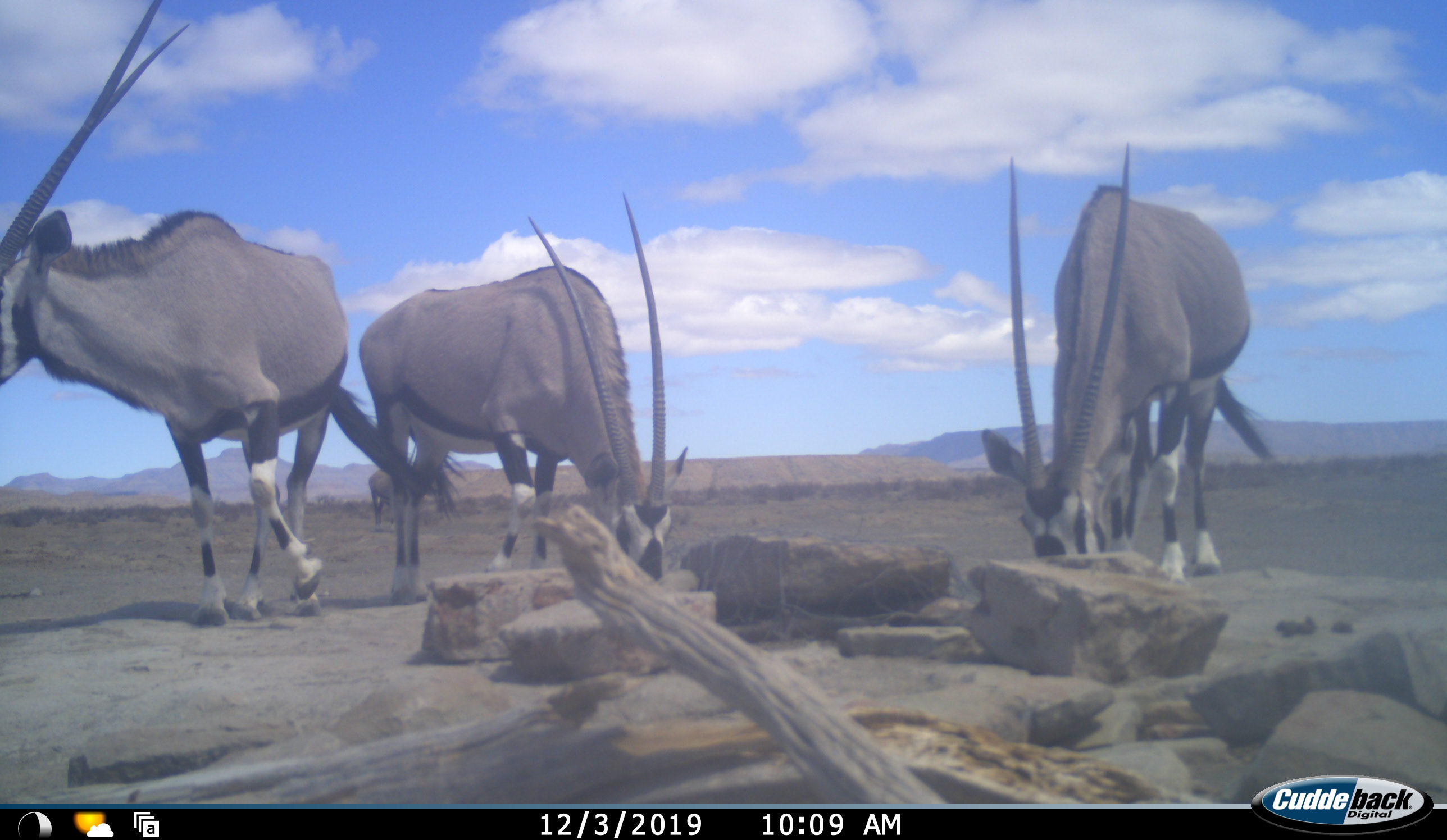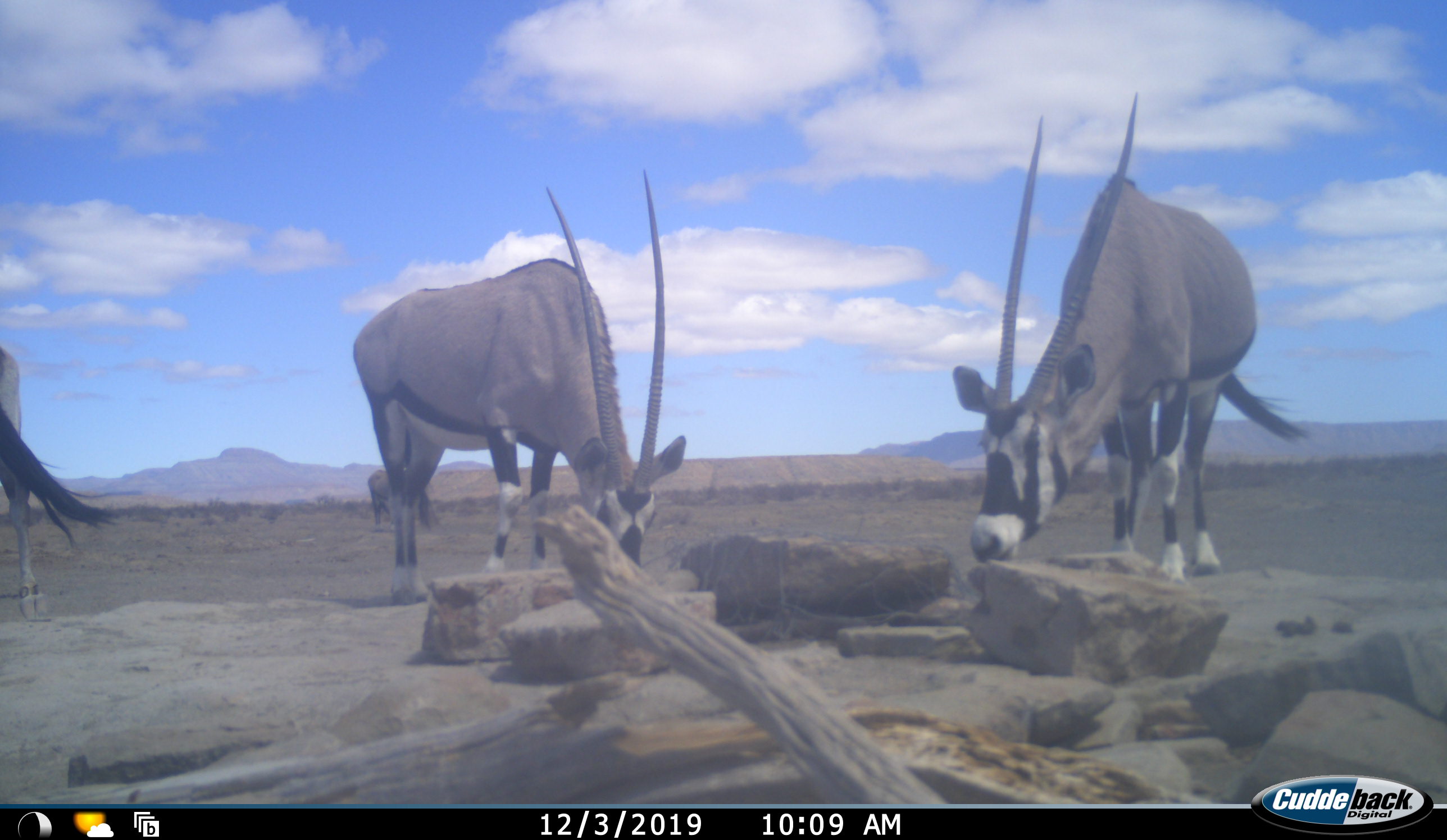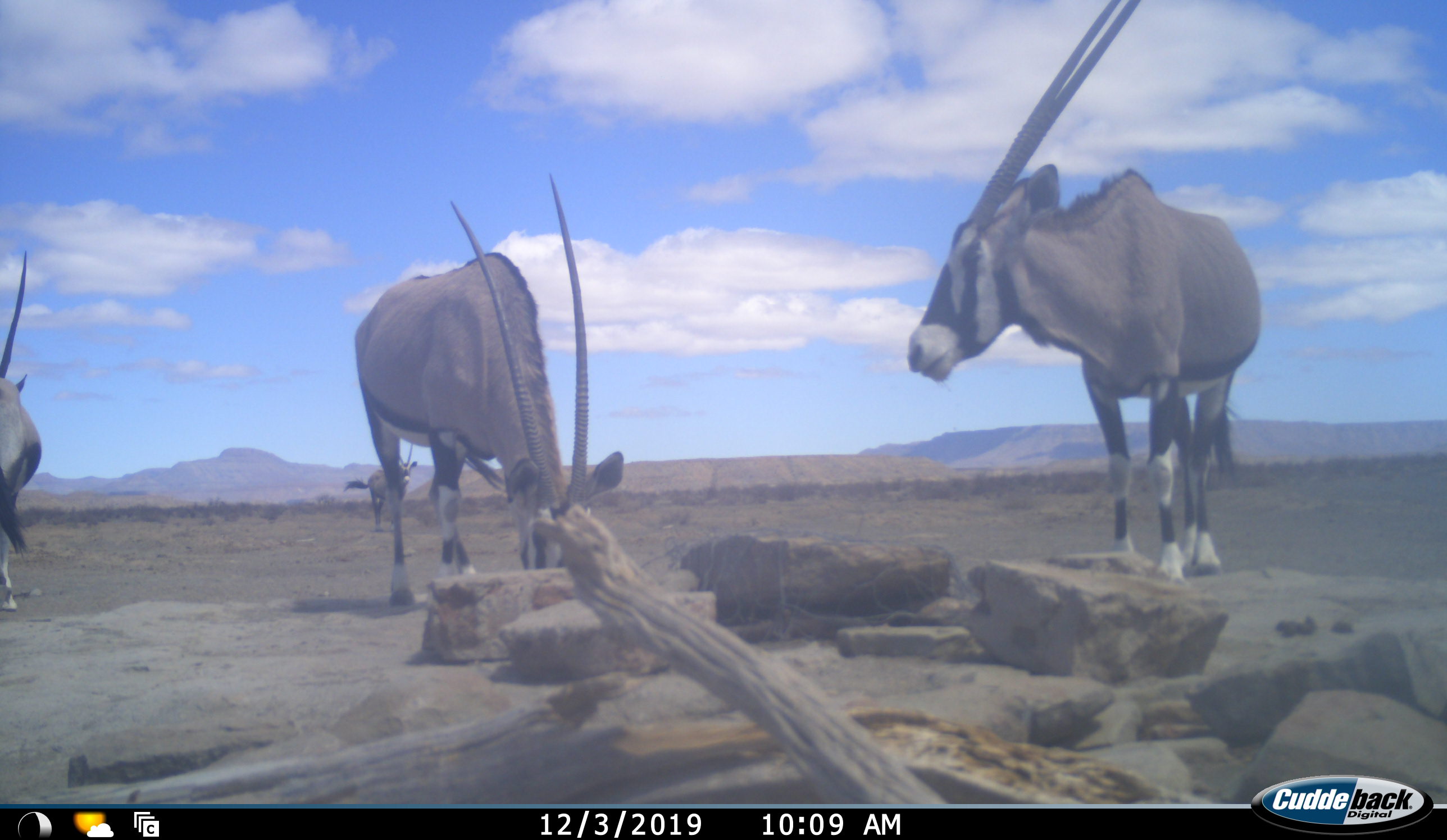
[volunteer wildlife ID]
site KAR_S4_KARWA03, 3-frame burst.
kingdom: Animalia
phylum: Chordata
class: Mammalia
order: Artiodactyla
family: Bovidae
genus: Oryx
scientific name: Oryx gazella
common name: gemsbok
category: oryx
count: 4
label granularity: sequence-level